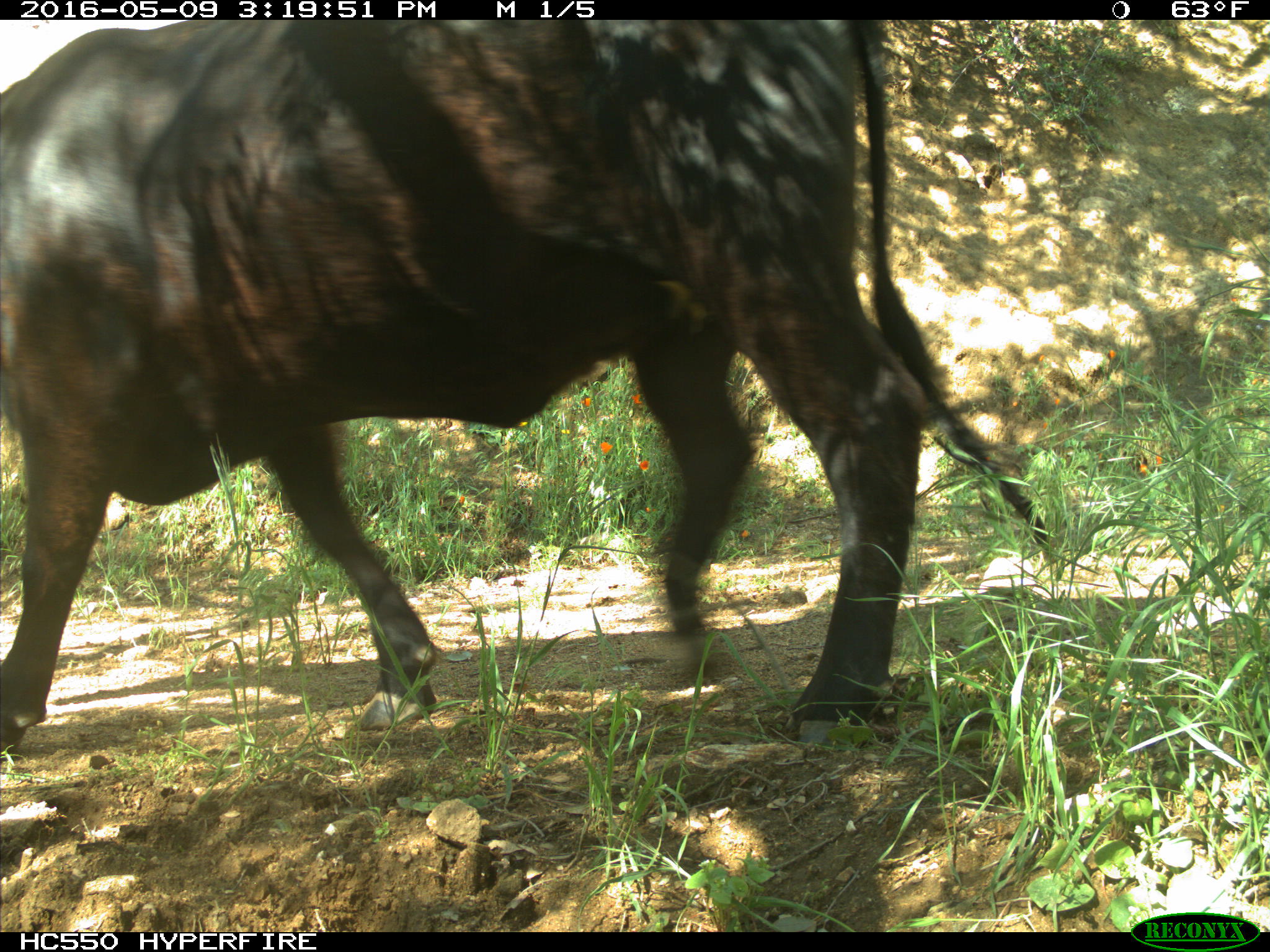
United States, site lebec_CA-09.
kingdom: Animalia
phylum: Chordata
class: Mammalia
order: Artiodactyla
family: Bovidae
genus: Bos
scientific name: Bos taurus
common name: domestic cow